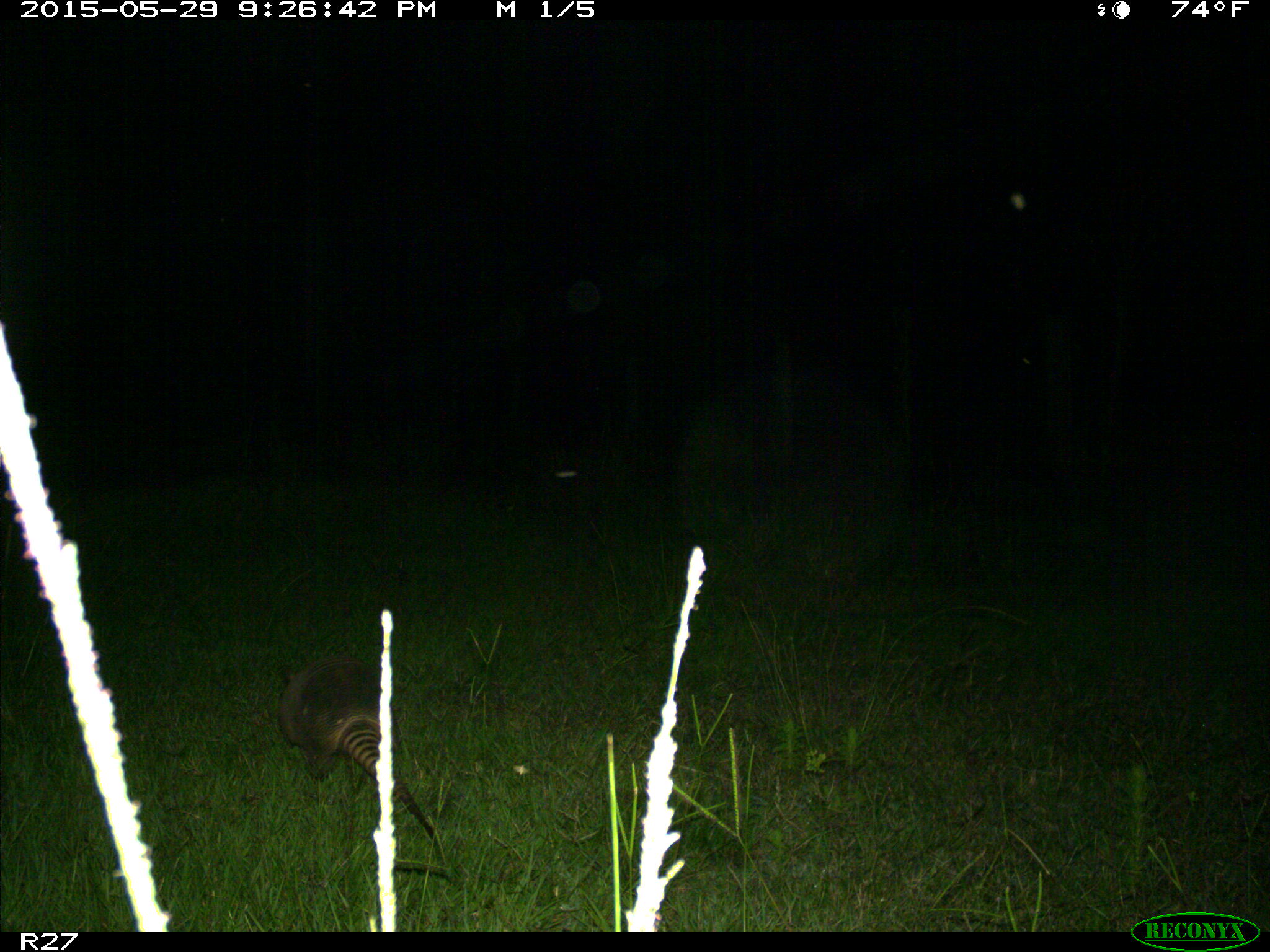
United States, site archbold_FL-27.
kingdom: Animalia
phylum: Chordata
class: Mammalia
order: Cingulata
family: Dasypodidae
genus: Dasypus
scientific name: Dasypus novemcinctus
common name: nine-banded armadillo